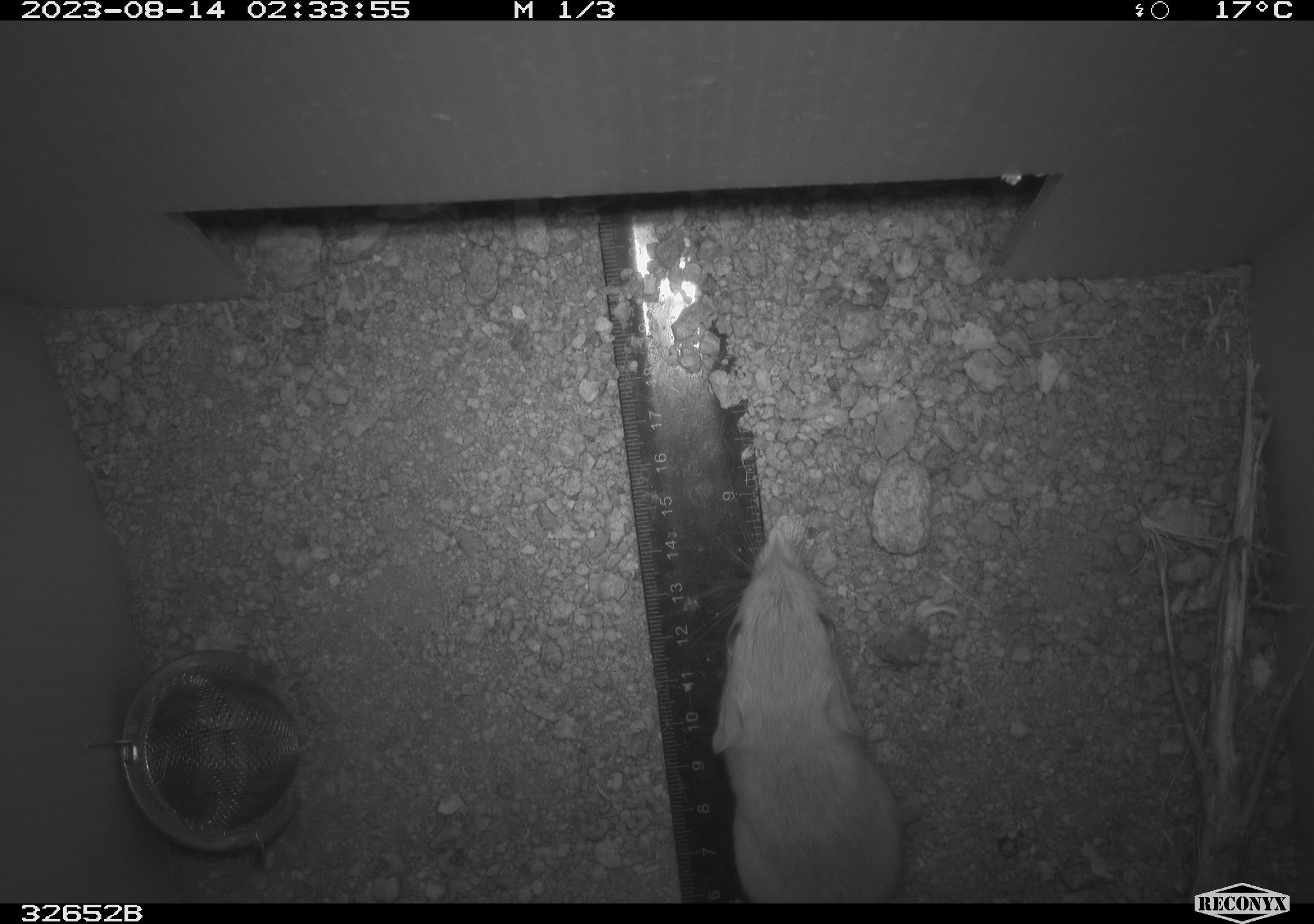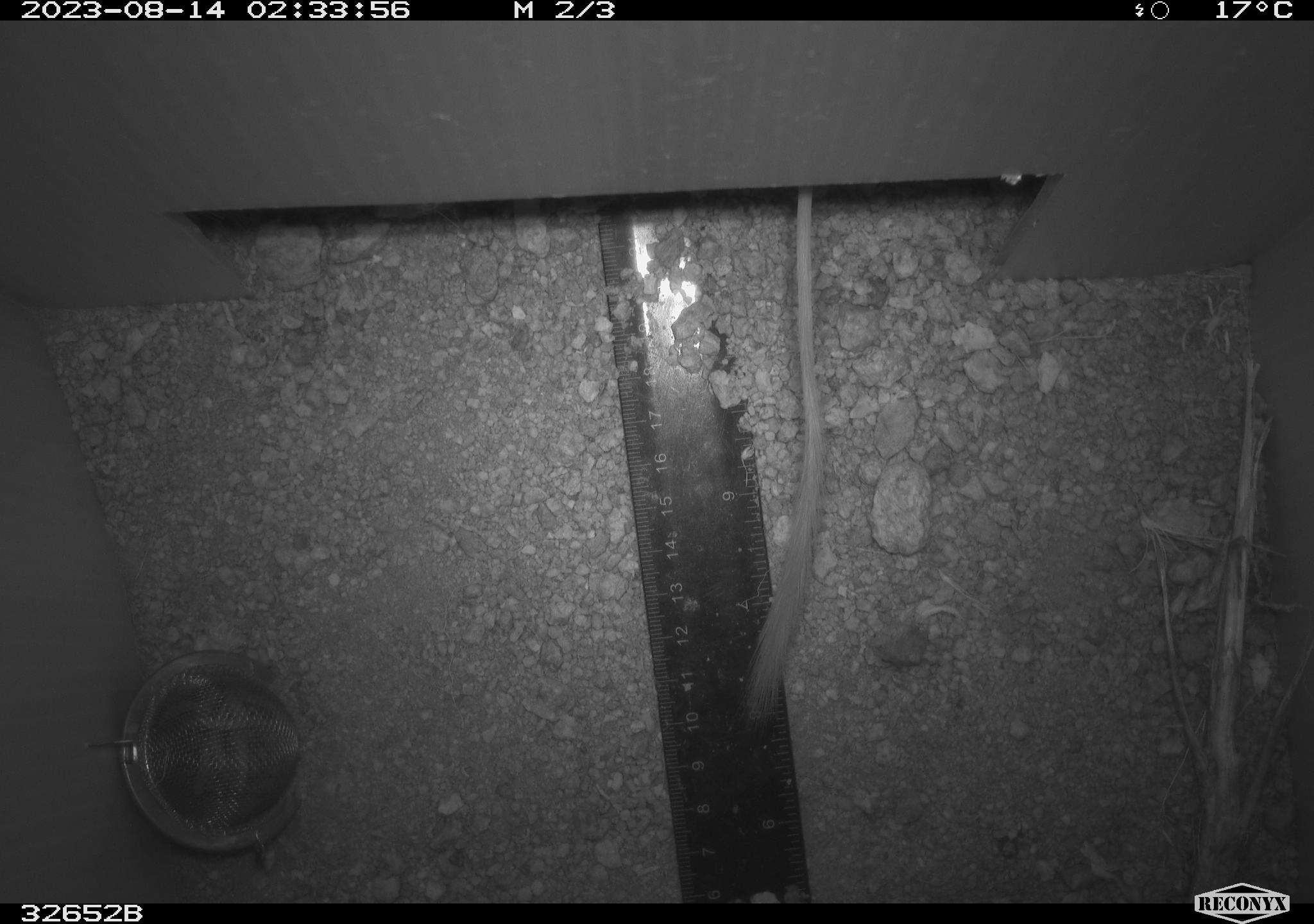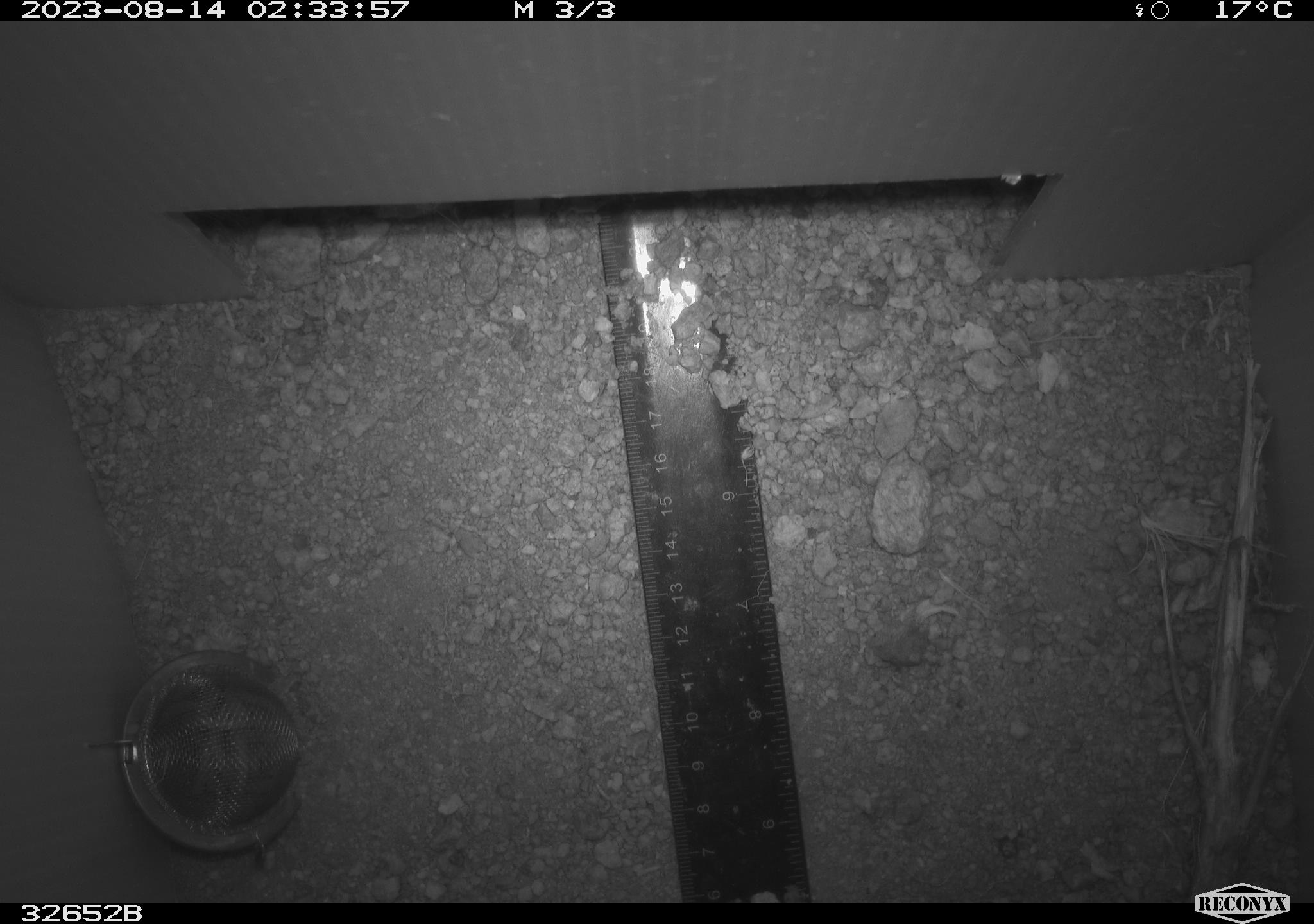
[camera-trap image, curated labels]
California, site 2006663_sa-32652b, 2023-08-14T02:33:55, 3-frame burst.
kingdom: Animalia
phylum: Chordata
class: Mammalia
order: Rodentia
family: Heteromyidae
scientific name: Heteromyidae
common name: kangaroo rats and pocket mice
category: heteromyidae family